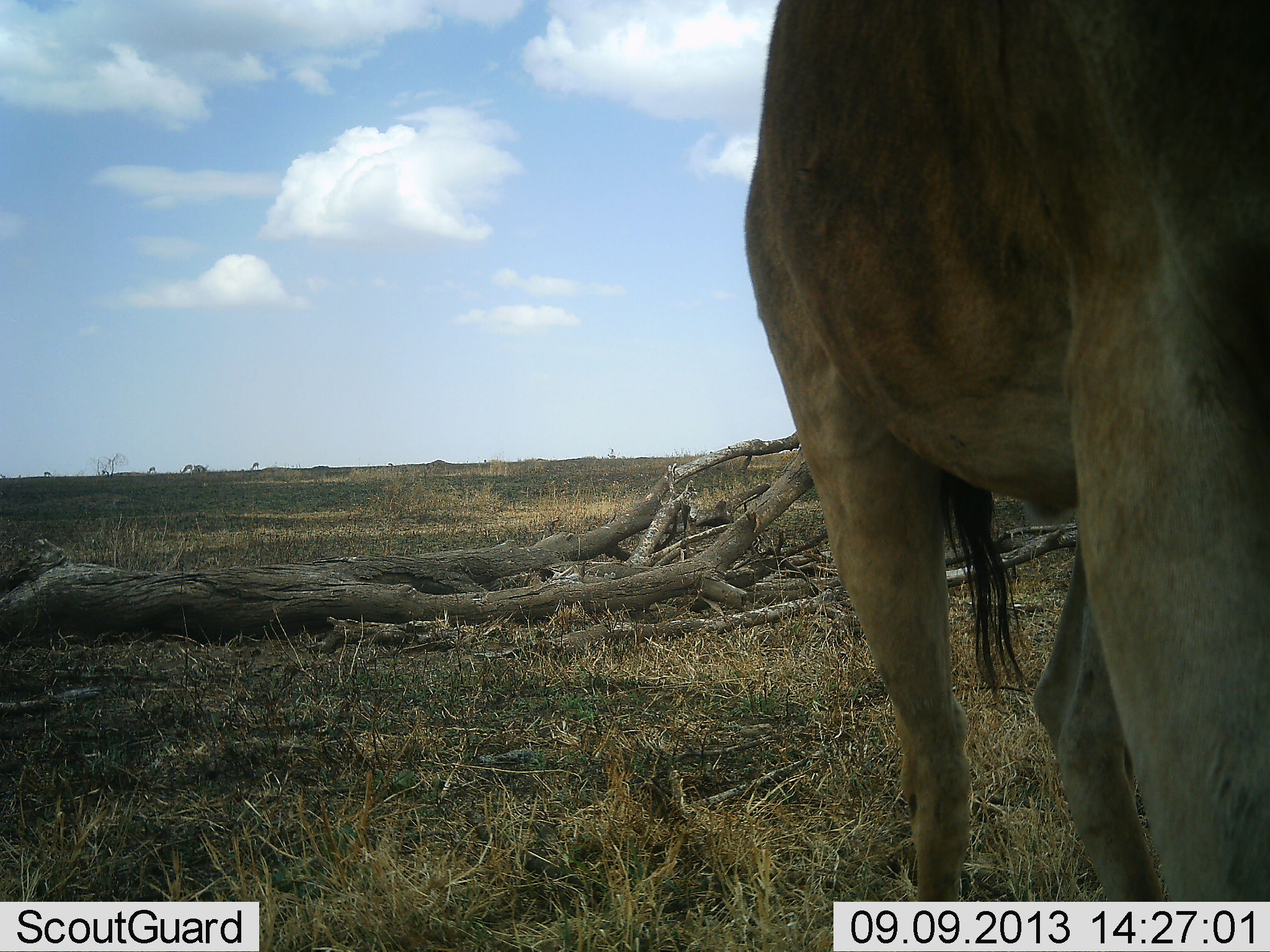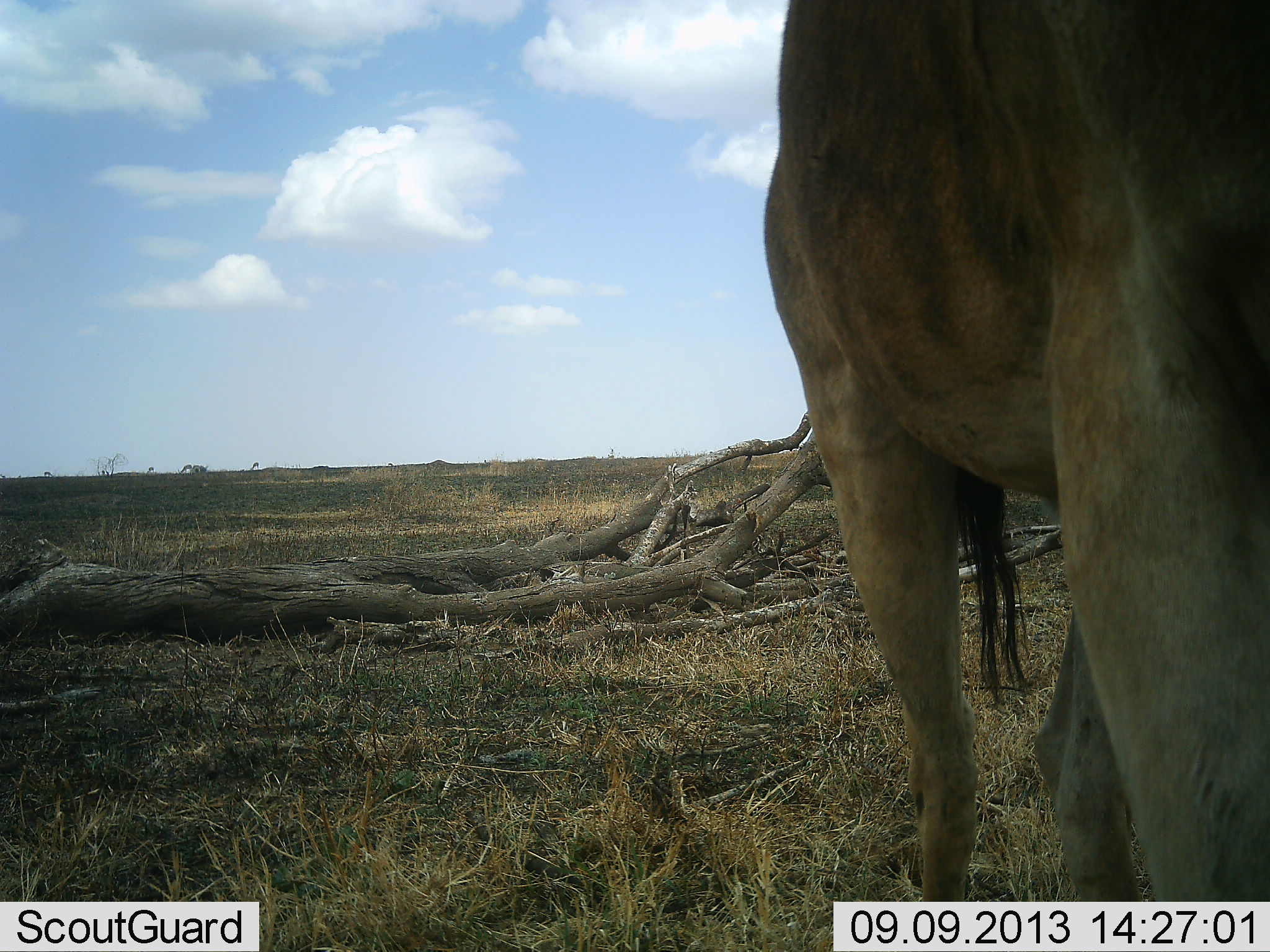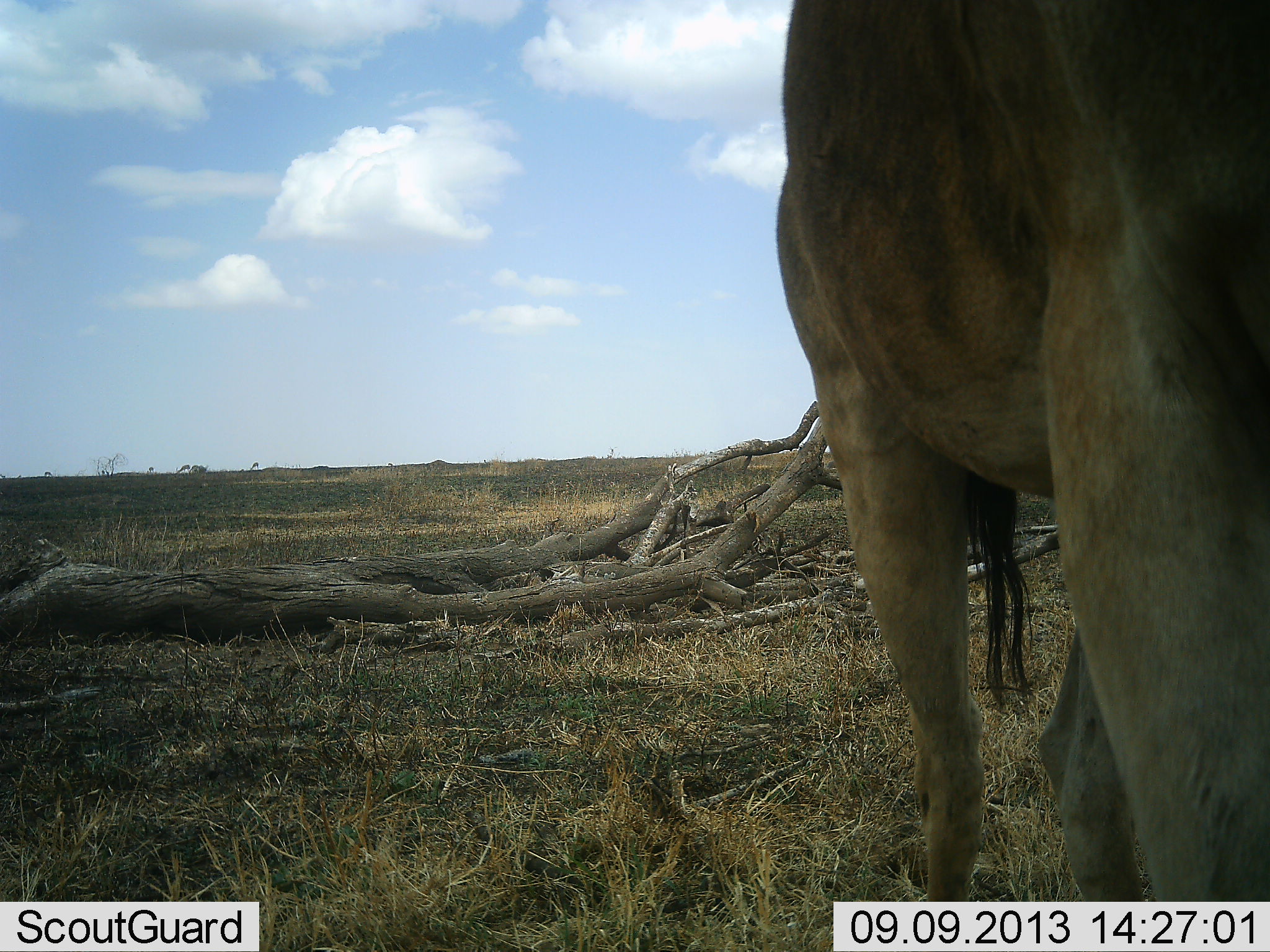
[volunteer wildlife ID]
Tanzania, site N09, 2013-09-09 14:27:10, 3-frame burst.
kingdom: Animalia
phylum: Chordata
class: Mammalia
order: Artiodactyla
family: Bovidae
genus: Alcelaphus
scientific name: Alcelaphus buselaphus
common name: hartebeest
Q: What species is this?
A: Hartebeest (Alcelaphus buselaphus).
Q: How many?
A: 1.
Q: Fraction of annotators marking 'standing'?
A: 100%.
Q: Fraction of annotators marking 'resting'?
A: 0%.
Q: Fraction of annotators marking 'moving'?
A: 0%.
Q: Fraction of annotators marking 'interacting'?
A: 0%.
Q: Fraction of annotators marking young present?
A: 0%.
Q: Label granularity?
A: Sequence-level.